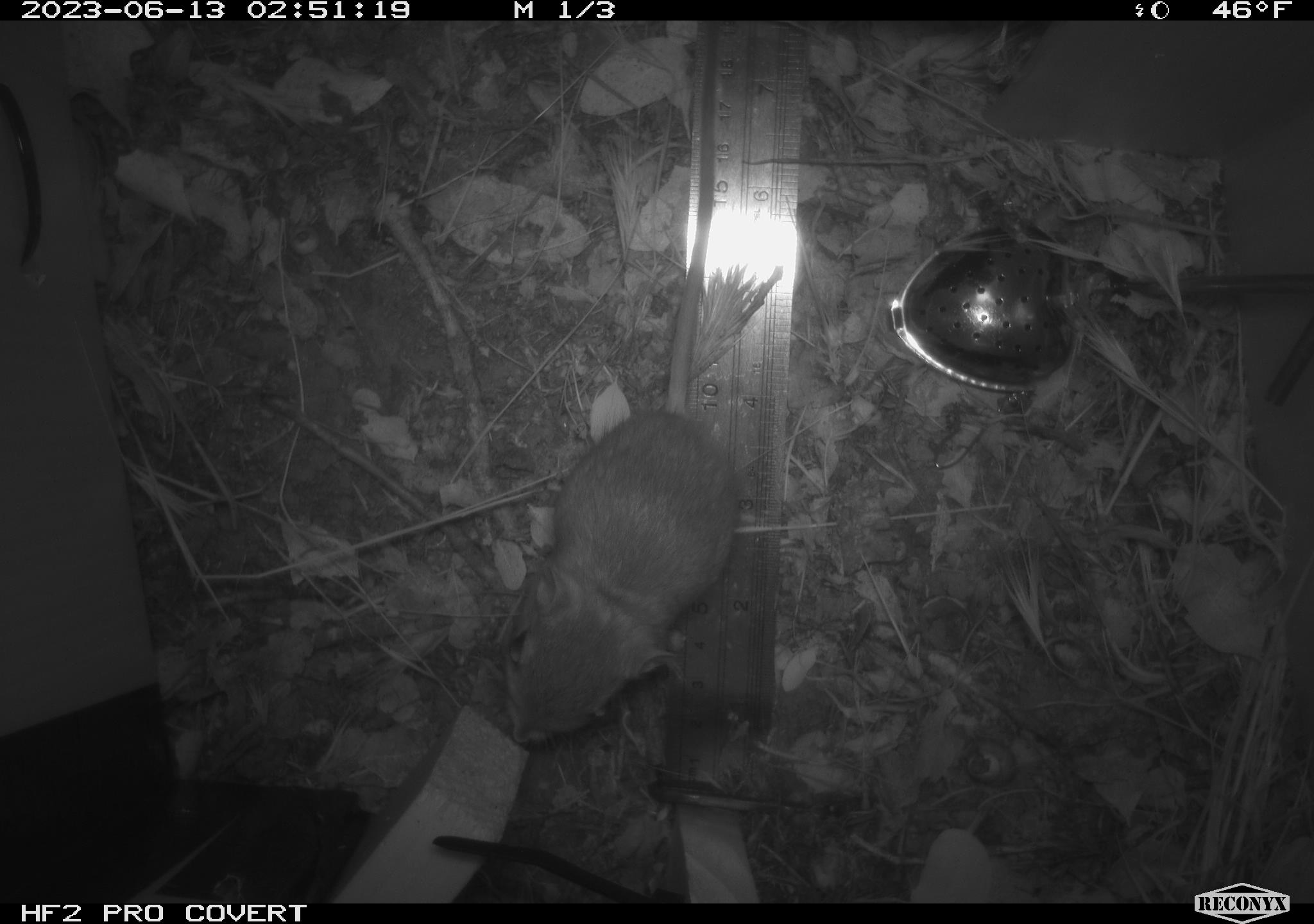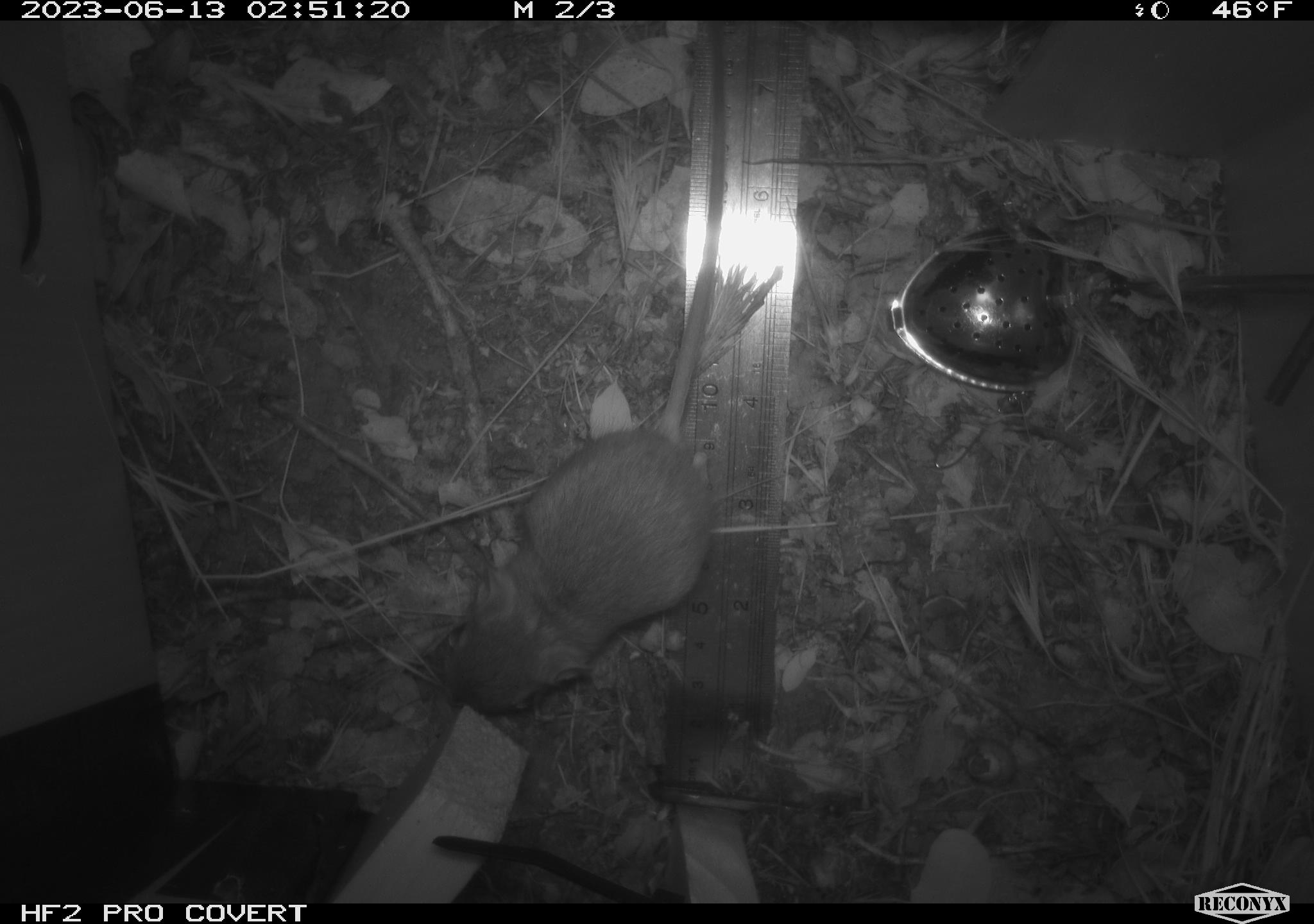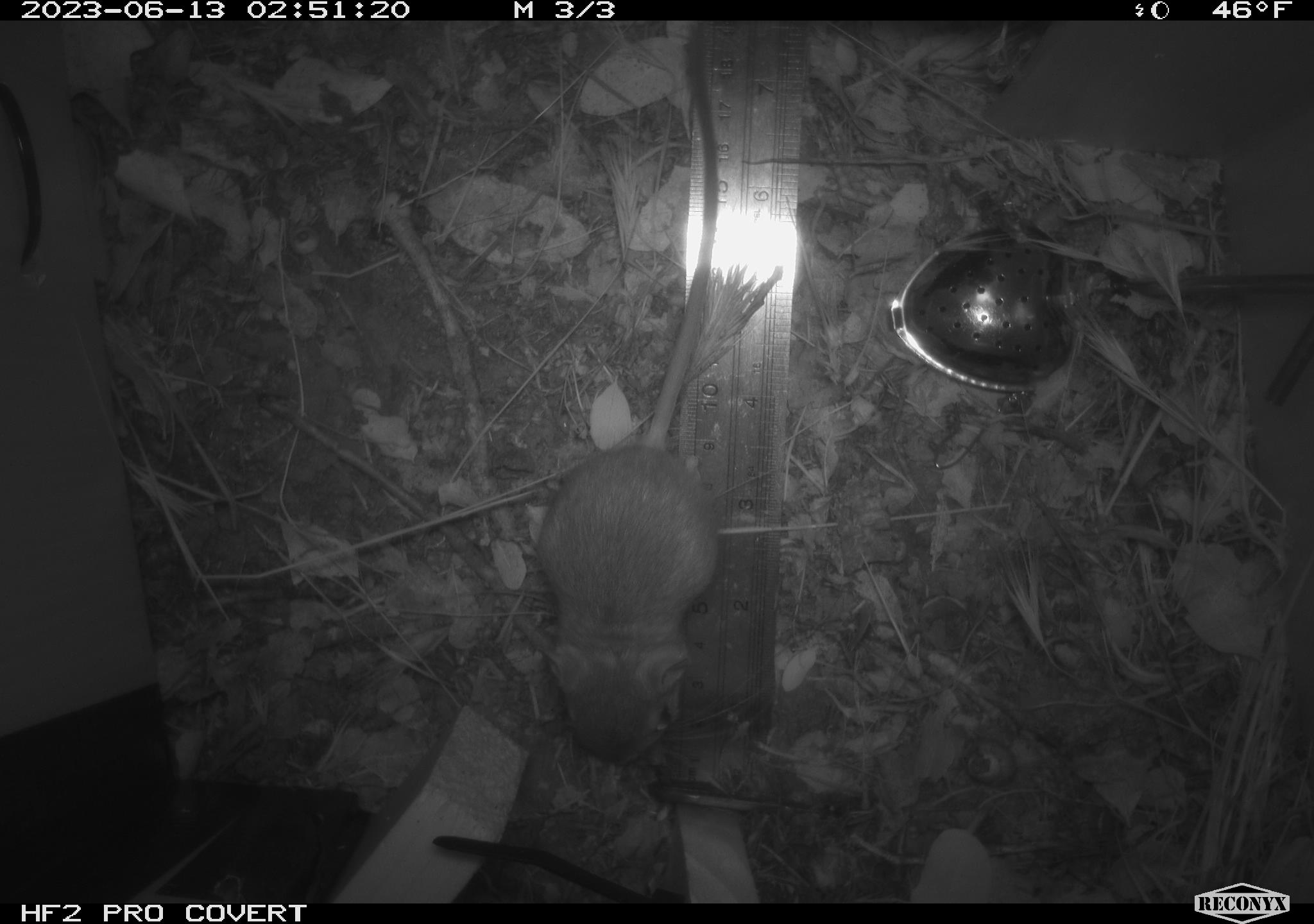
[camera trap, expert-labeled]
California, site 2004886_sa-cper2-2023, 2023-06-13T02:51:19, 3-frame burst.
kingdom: Animalia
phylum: Chordata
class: Mammalia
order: Rodentia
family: Heteromyidae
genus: Dipodomys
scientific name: Dipodomys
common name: kangaroo rats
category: dipodomys species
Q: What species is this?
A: Dipodomys species (kangaroo rats) (Dipodomys).